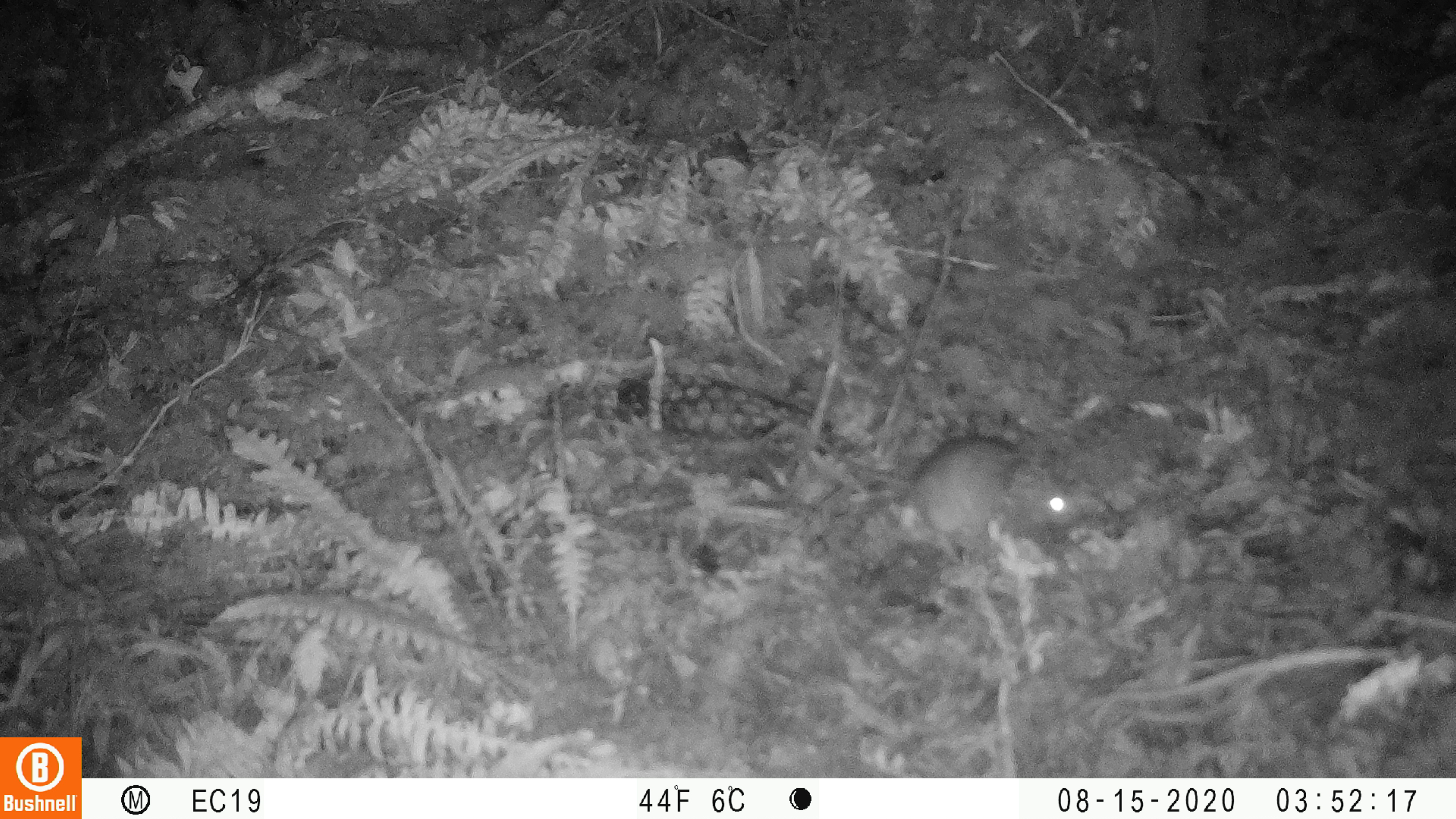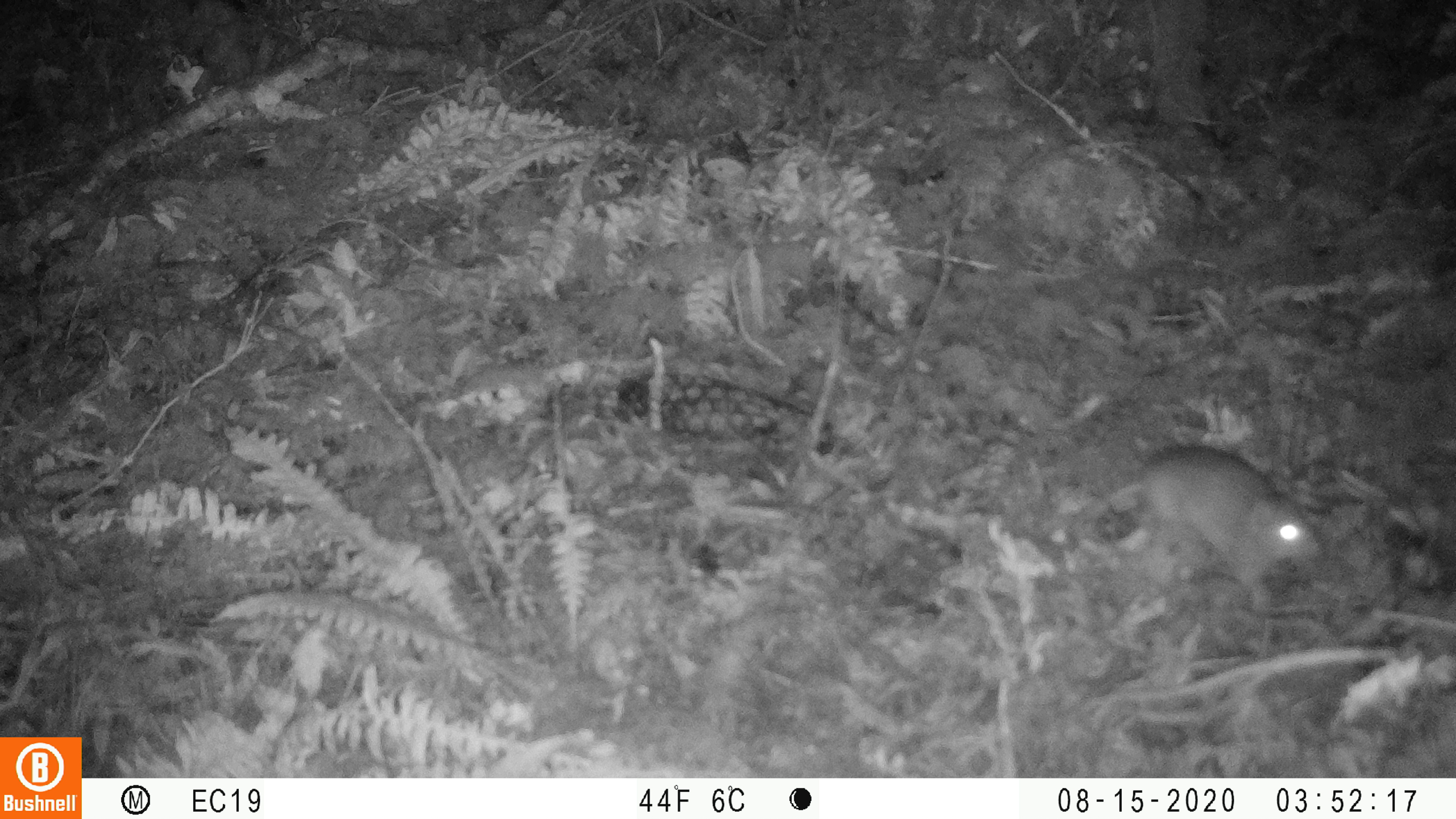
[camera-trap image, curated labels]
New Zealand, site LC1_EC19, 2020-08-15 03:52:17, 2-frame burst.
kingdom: Animalia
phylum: Chordata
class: Mammalia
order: Rodentia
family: Muridae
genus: Rattus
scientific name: Rattus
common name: rat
Rat (Rattus).